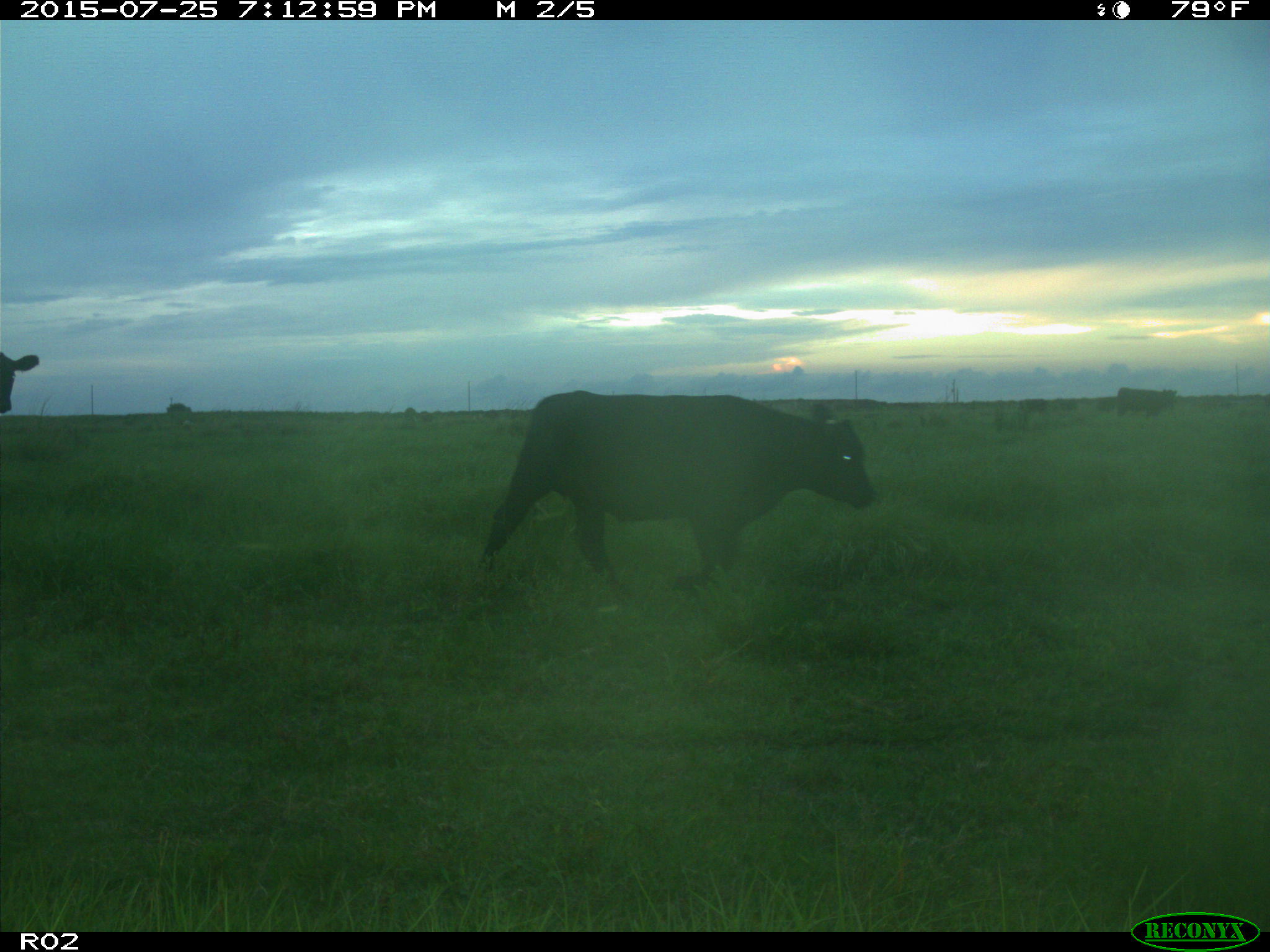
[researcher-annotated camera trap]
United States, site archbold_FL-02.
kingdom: Animalia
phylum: Chordata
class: Mammalia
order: Artiodactyla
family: Bovidae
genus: Bos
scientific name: Bos taurus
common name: domestic cow